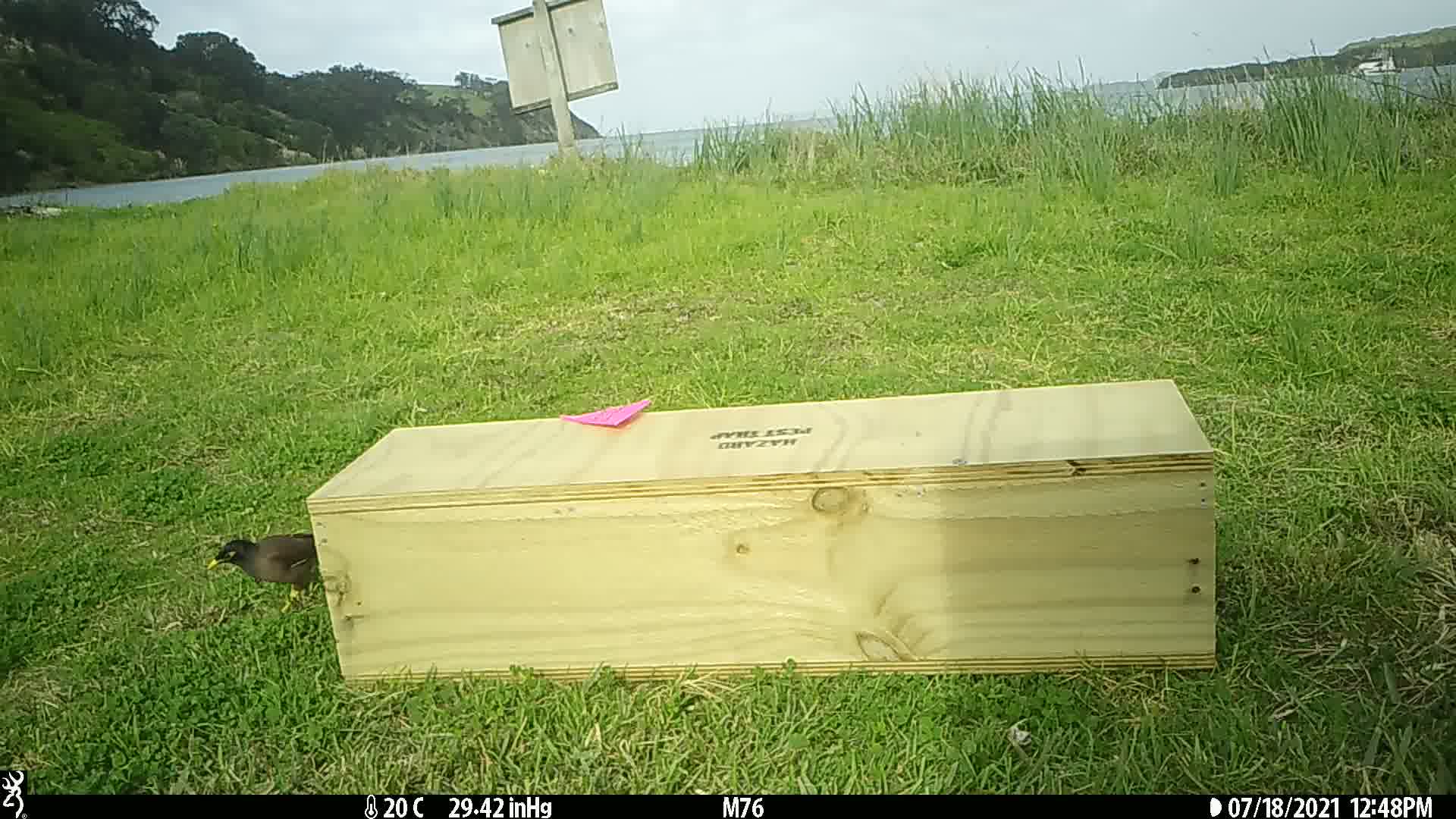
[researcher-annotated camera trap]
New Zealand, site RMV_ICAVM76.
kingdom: Animalia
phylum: Chordata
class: Aves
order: Passeriformes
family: Sturnidae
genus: Acridotheres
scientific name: Acridotheres tristis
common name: common myna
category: myna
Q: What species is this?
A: Myna (common myna) (Acridotheres tristis).